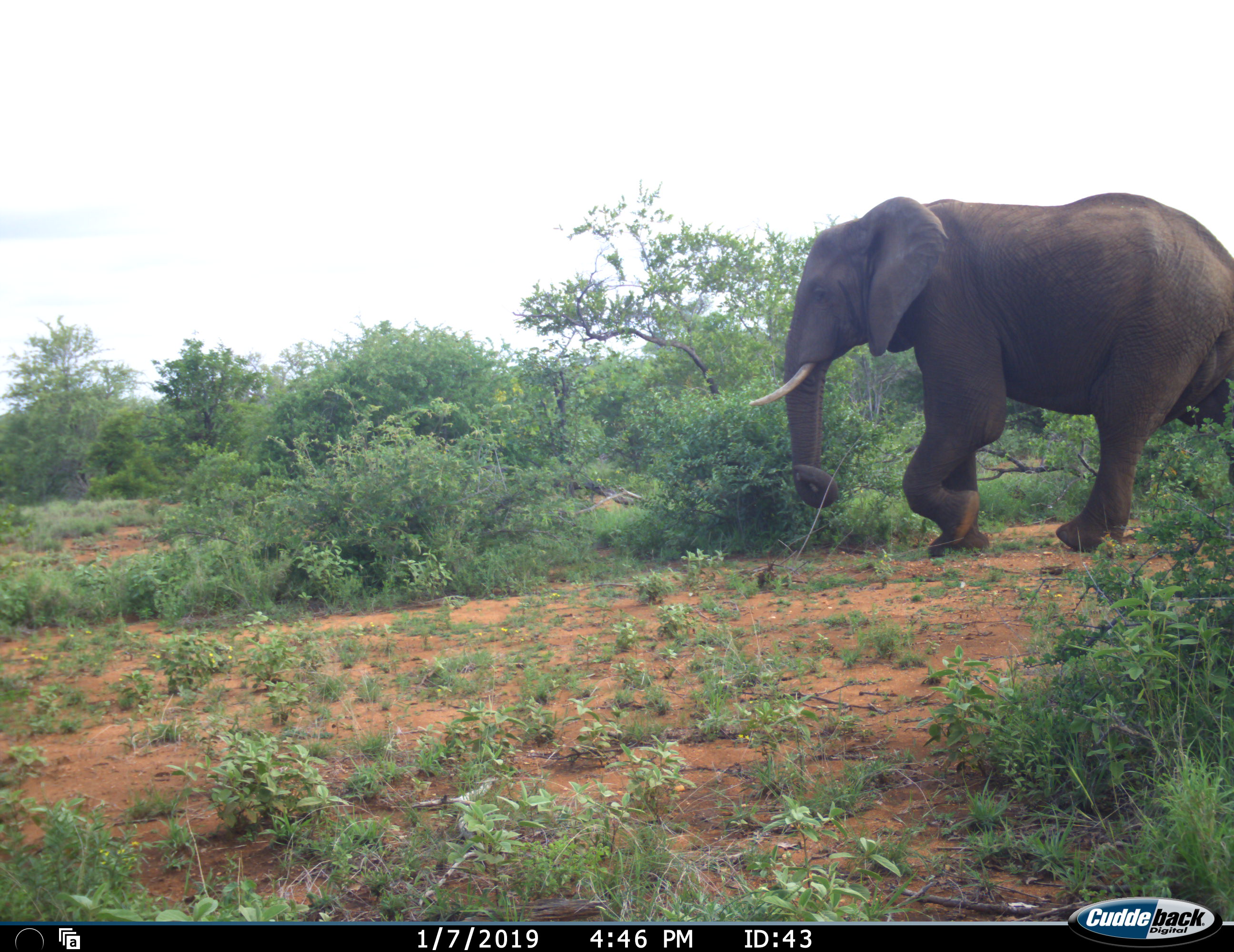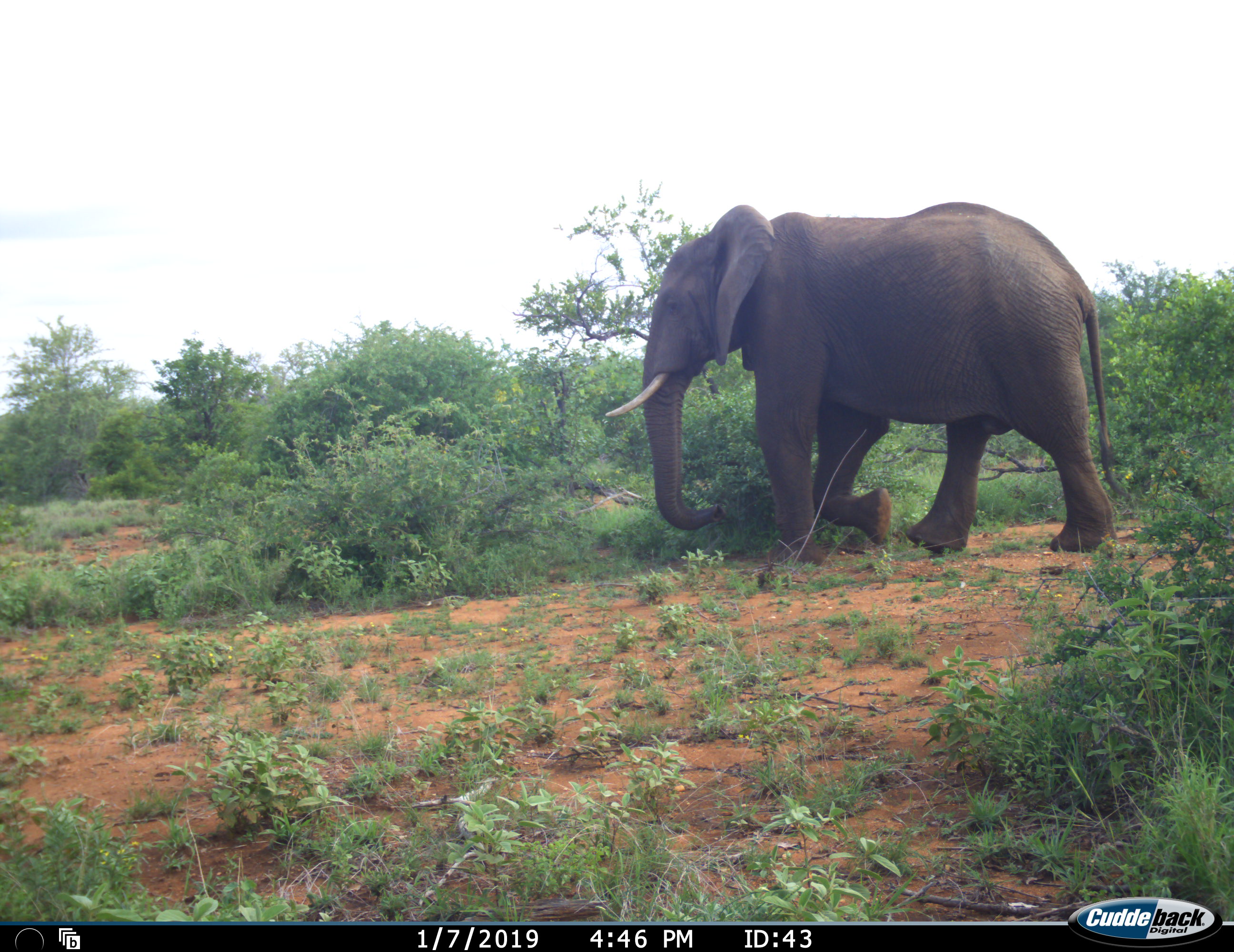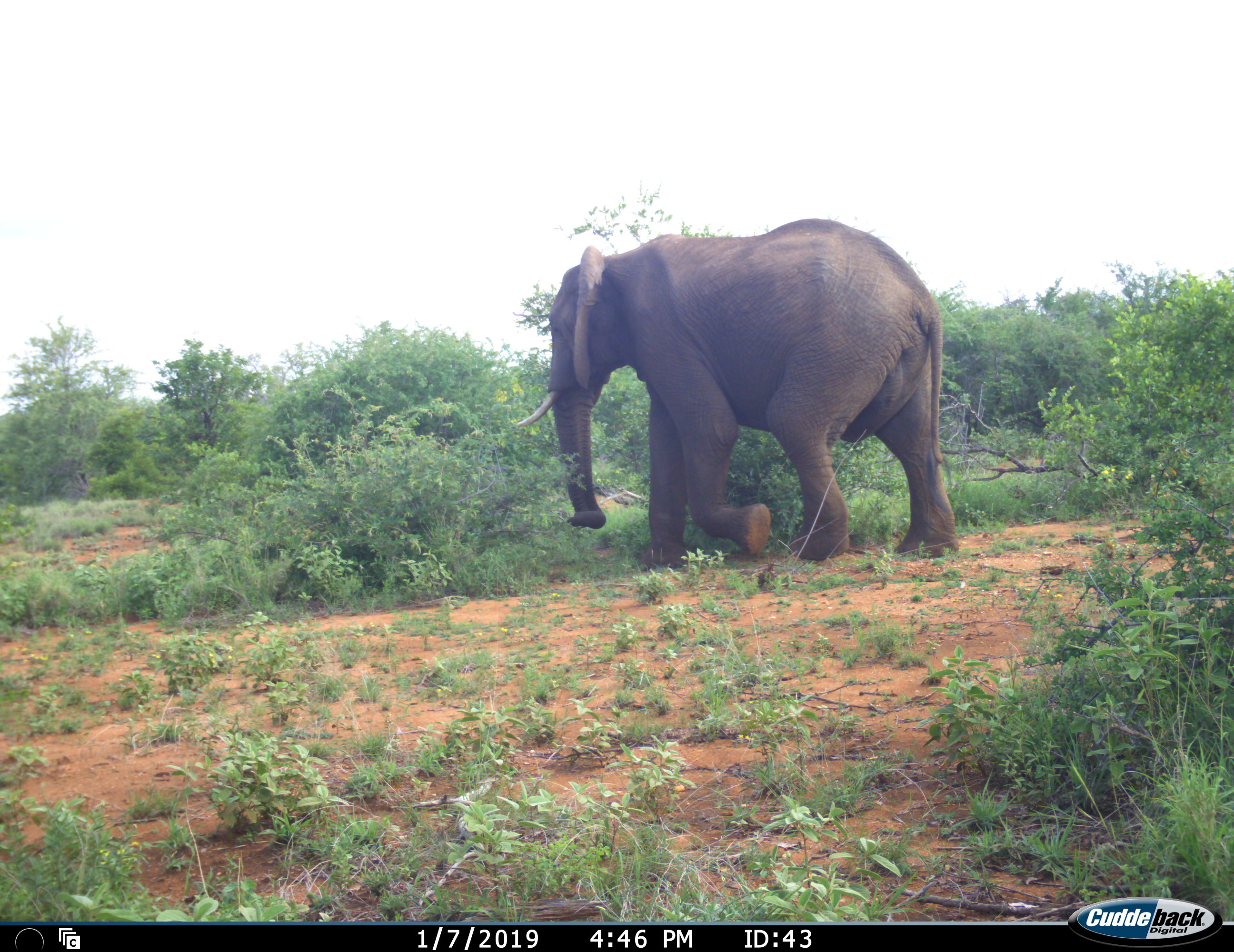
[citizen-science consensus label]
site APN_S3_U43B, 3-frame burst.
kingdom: Animalia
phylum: Chordata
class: Mammalia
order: Proboscidea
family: Elephantidae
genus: Loxodonta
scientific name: Loxodonta africana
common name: african bush elephant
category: elephant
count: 1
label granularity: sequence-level